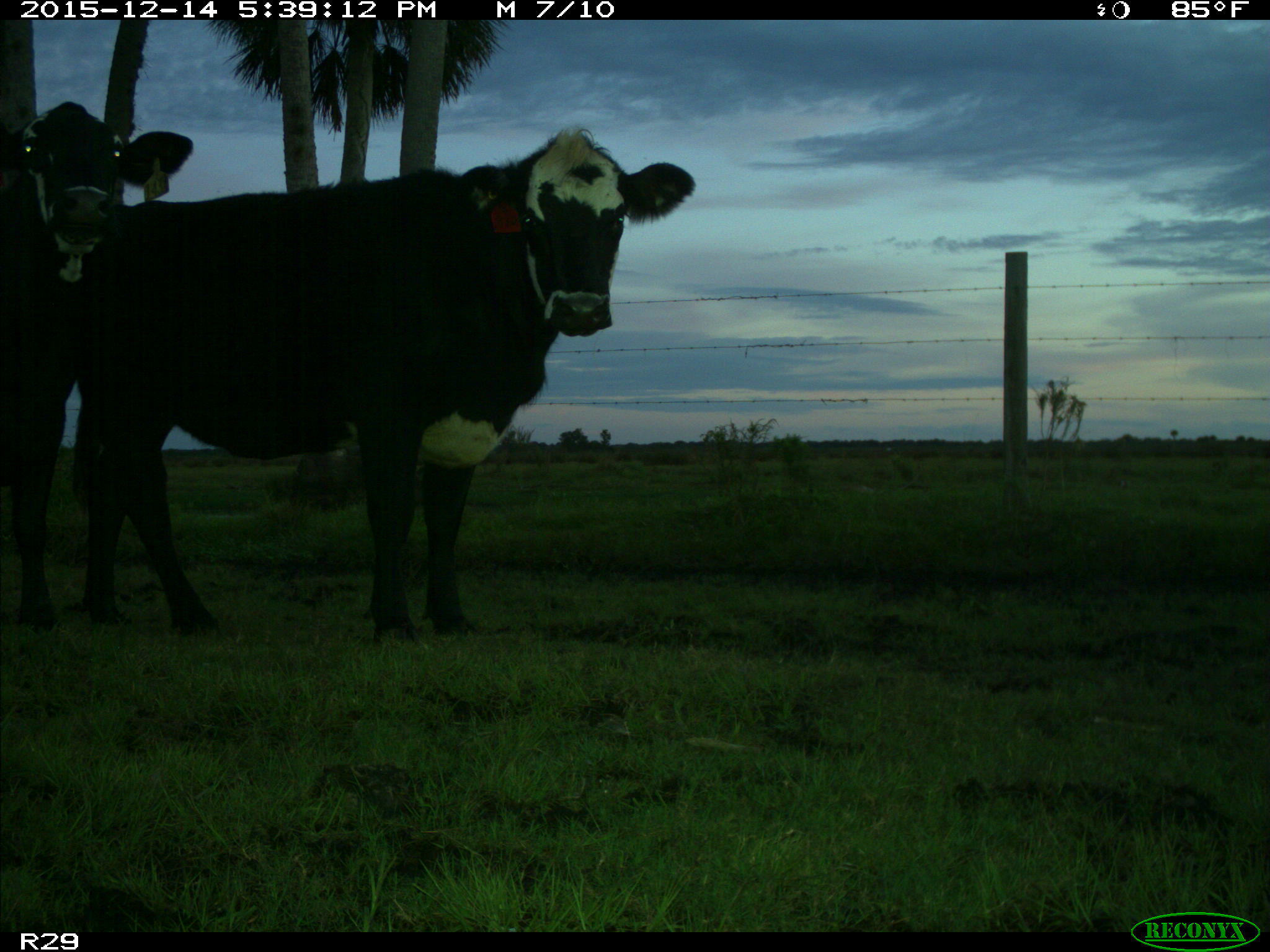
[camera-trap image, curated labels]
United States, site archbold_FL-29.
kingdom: Animalia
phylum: Chordata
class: Mammalia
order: Artiodactyla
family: Bovidae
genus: Bos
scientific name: Bos taurus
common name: domestic cow